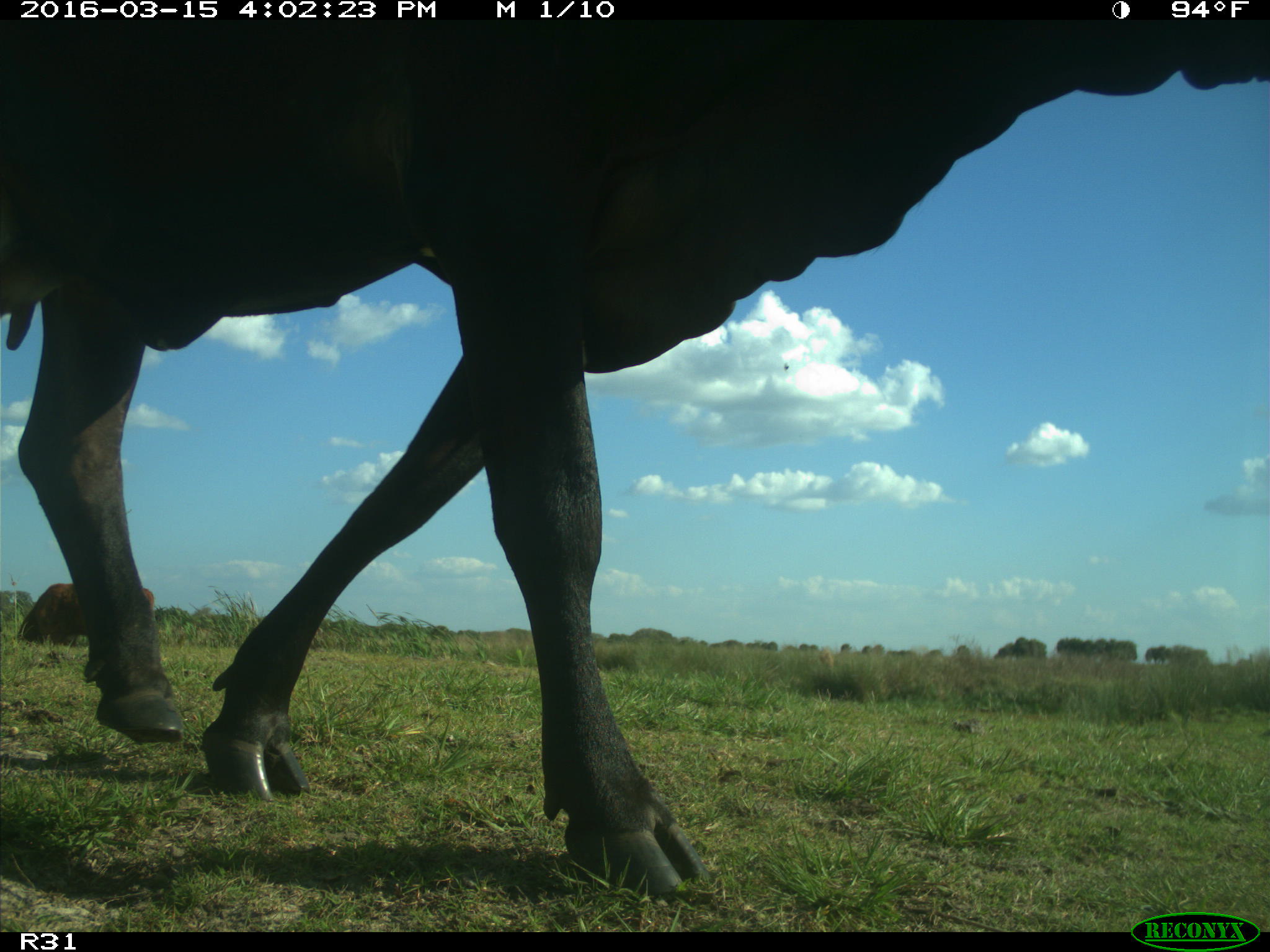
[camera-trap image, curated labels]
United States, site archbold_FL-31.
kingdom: Animalia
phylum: Chordata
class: Mammalia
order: Artiodactyla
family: Bovidae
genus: Bos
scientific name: Bos taurus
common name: domestic cow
Bos taurus (domestic cow).